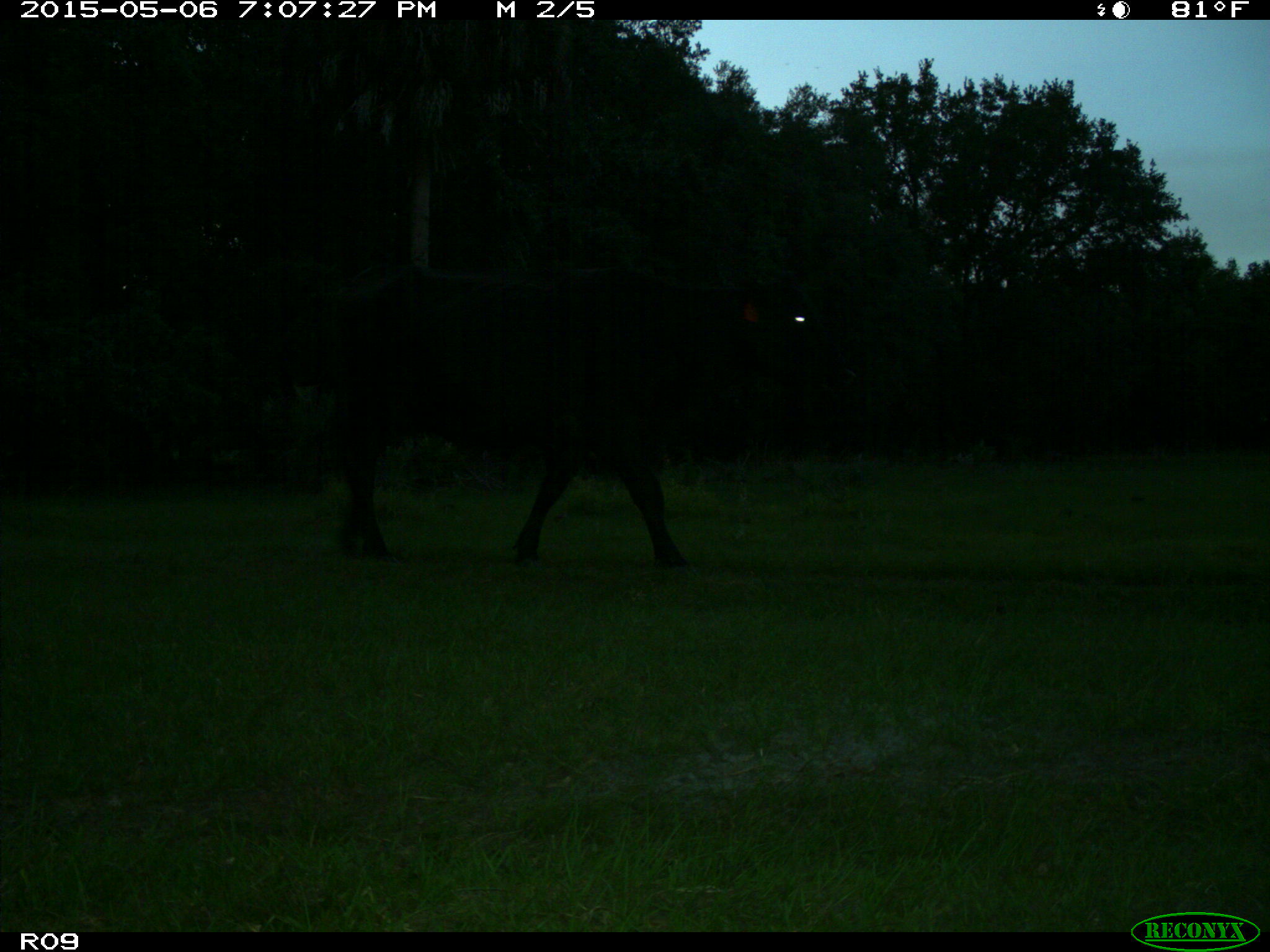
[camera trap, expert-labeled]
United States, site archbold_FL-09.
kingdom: Animalia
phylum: Chordata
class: Mammalia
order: Artiodactyla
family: Bovidae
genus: Bos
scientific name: Bos taurus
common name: domestic cow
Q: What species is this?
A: Bos taurus (domestic cow).